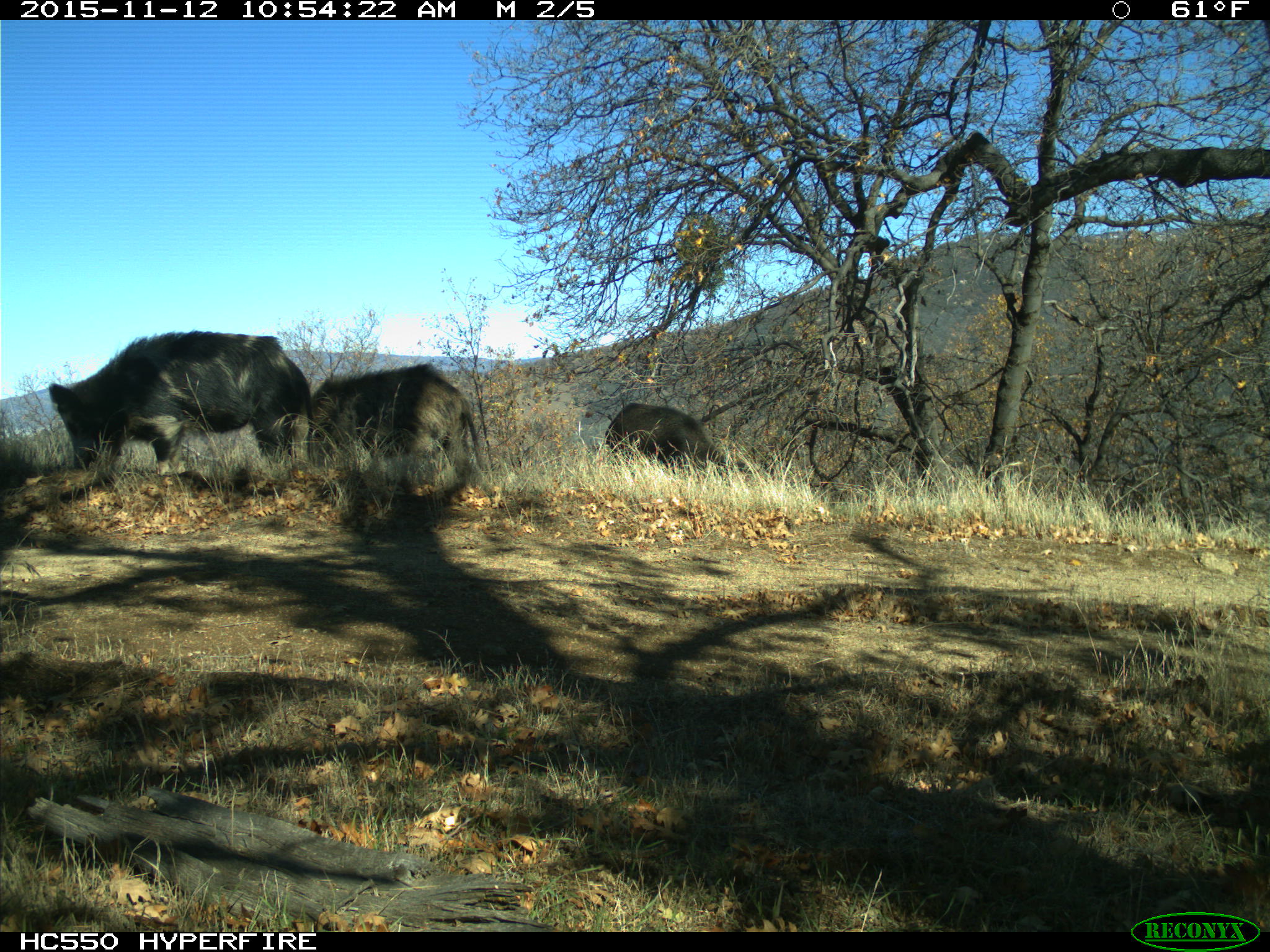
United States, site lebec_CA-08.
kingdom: Animalia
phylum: Chordata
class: Mammalia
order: Artiodactyla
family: Suidae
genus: Sus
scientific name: Sus scrofa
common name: wild boar